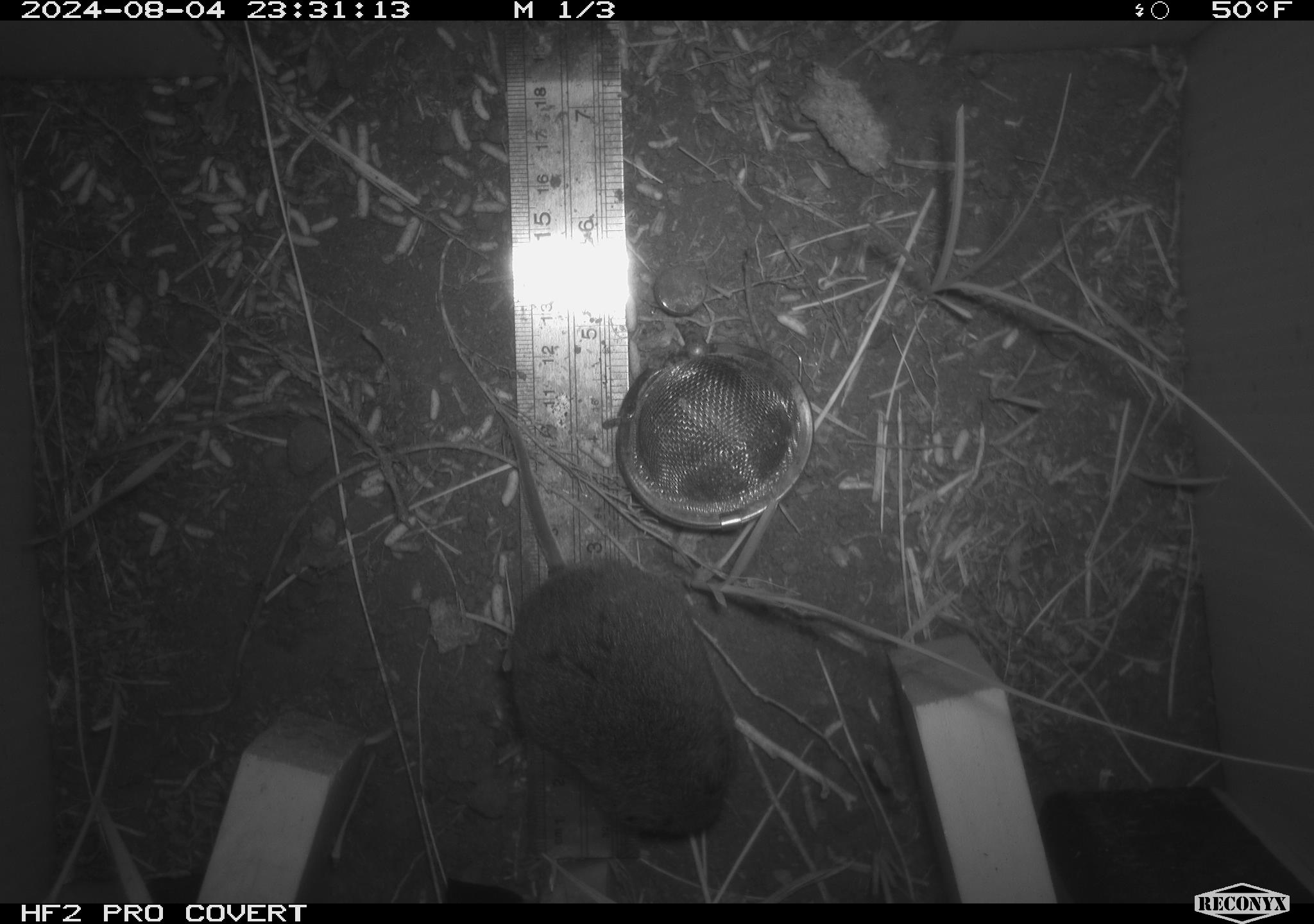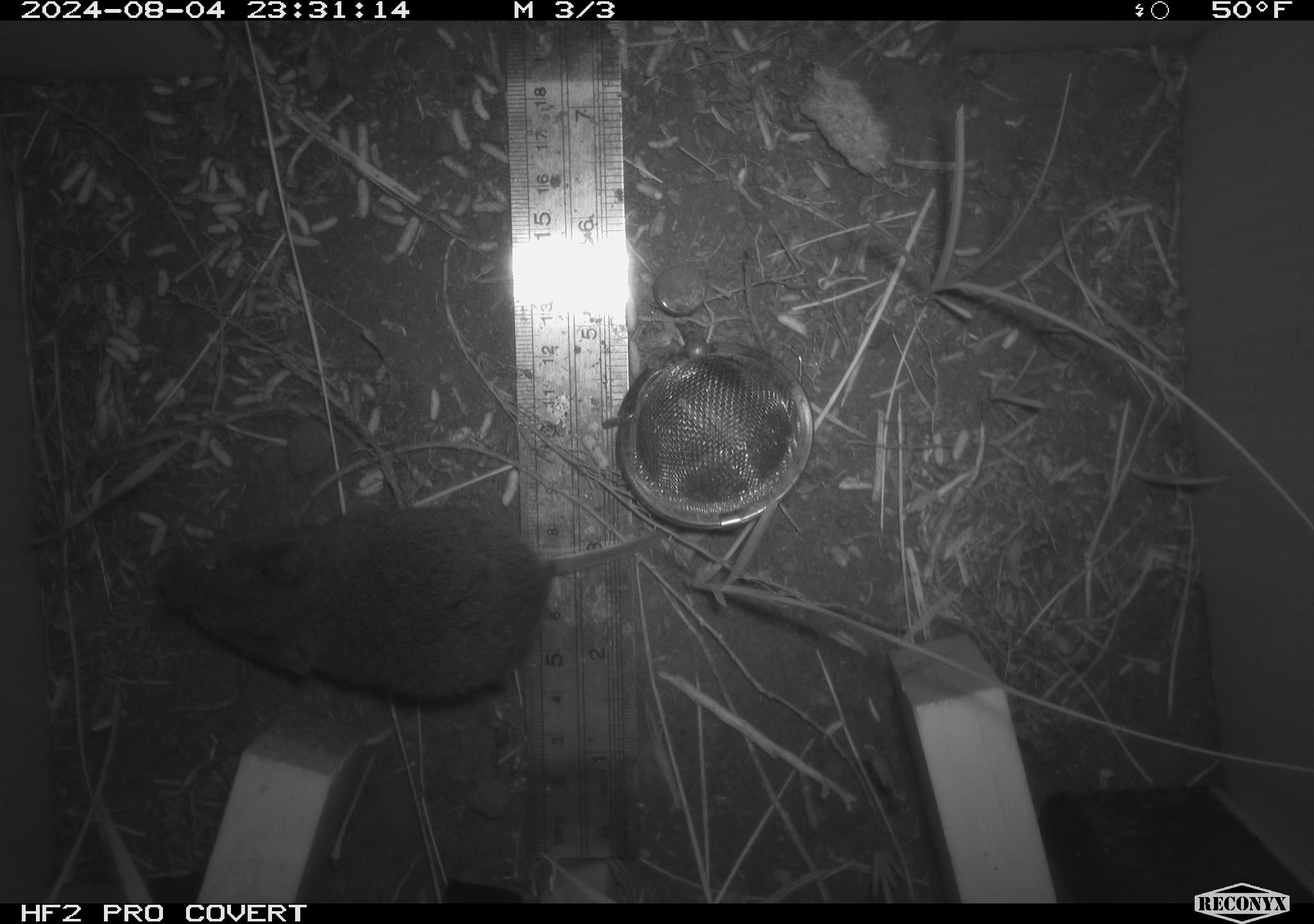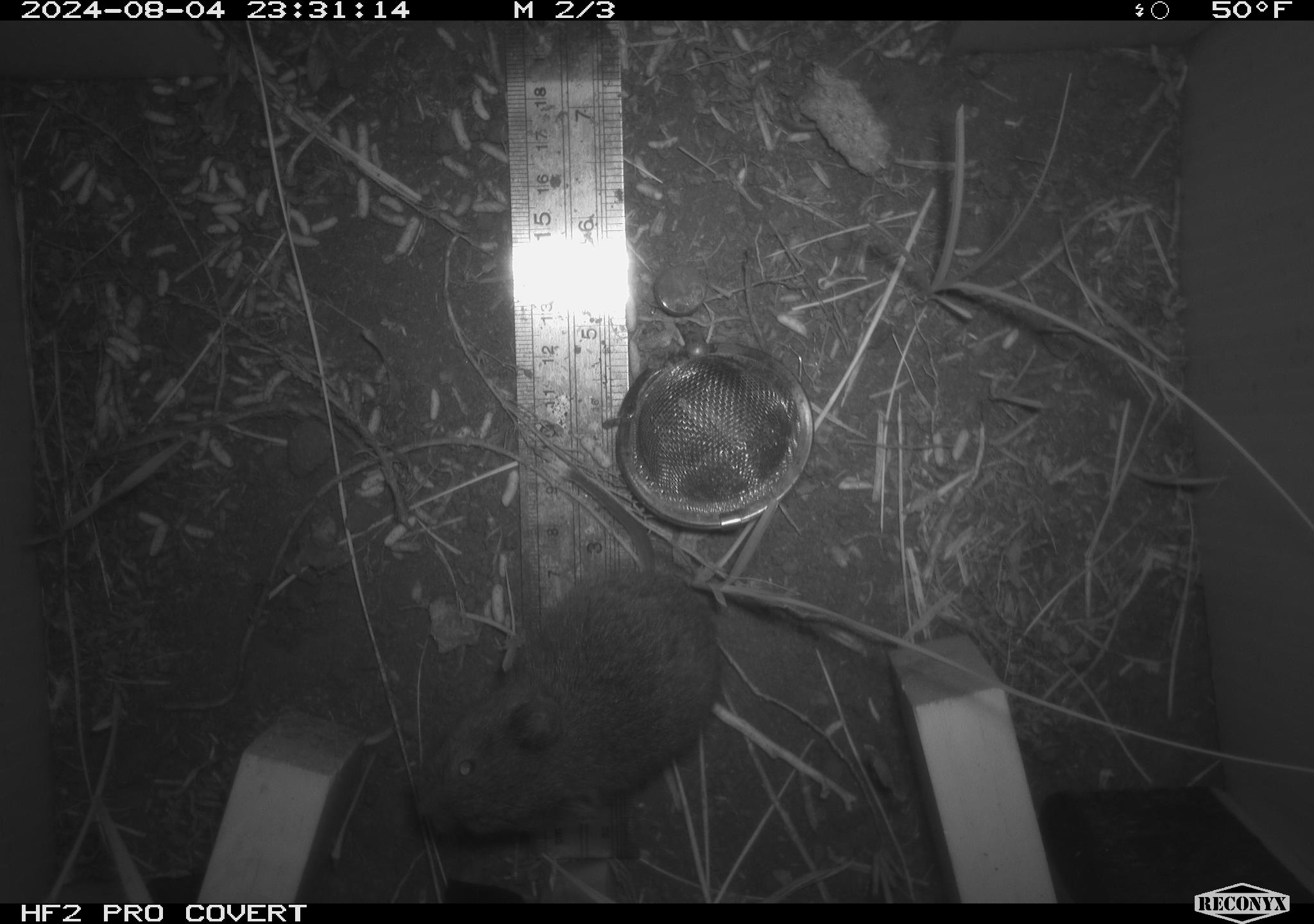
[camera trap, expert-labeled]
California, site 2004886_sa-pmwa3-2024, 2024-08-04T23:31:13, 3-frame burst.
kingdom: Animalia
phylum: Chordata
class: Mammalia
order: Rodentia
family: Cricetidae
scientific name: Arvicolinae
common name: voles, lemmings, and muskrats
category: arvicolinae subfamily